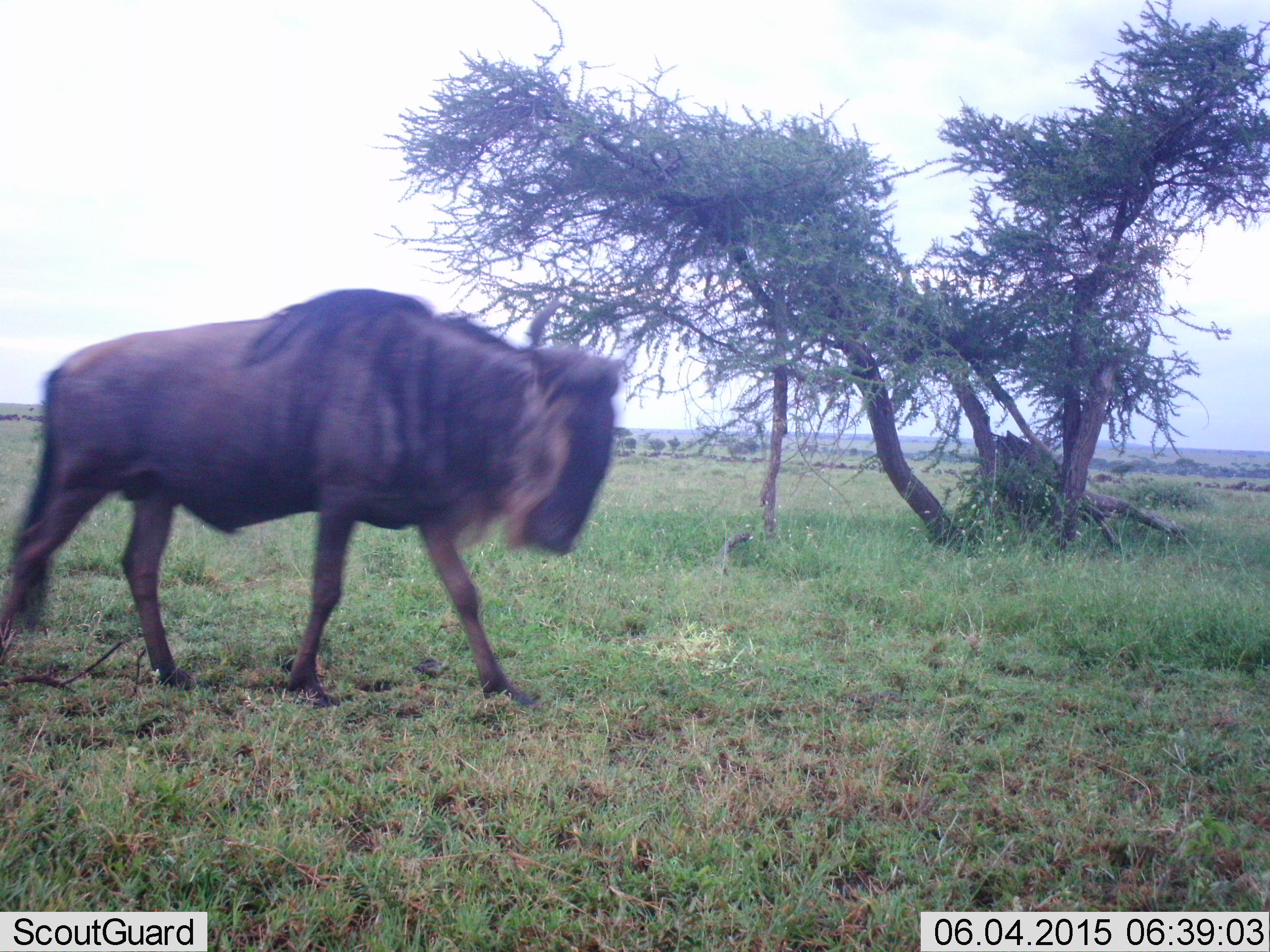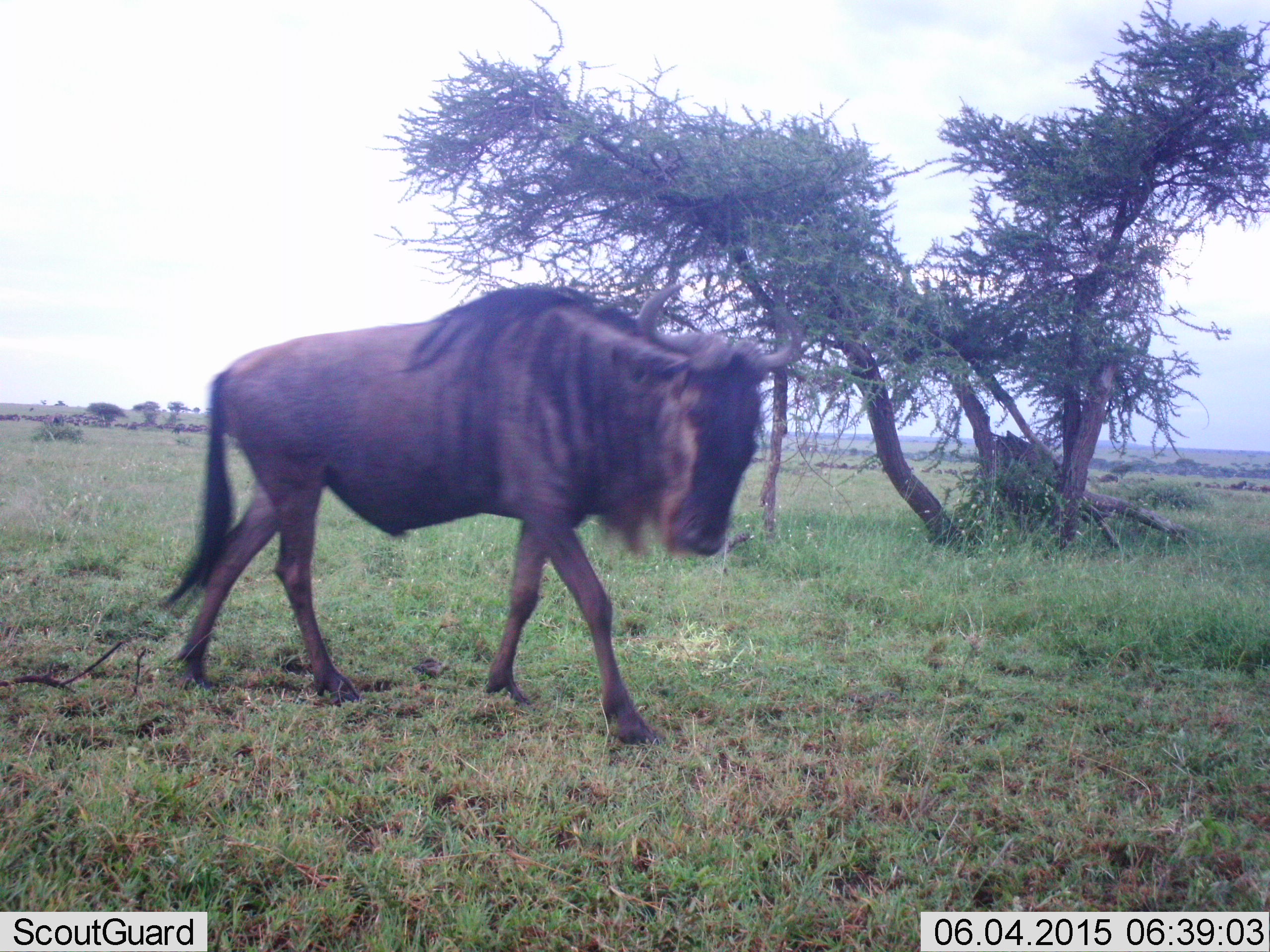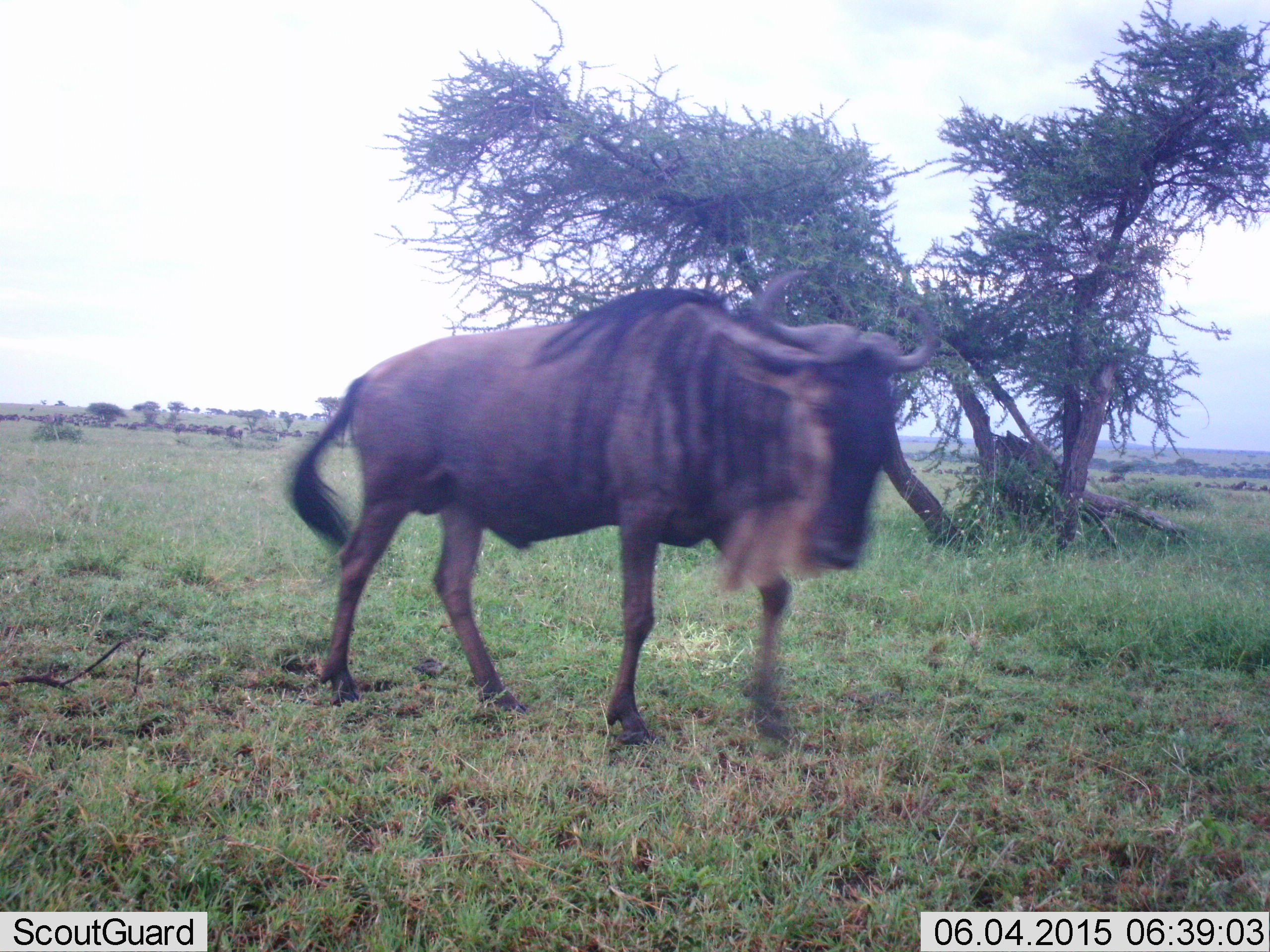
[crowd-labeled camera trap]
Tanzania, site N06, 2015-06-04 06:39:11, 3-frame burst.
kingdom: Animalia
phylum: Chordata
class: Mammalia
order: Artiodactyla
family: Bovidae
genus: Connochaetes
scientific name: Connochaetes taurinus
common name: blue wildebeest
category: wildebeest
Wildebeest (blue wildebeest) (Connochaetes taurinus), count 1. Behavior (volunteer vote fractions): standing 20%, resting 0%, moving 100%, interacting 0%. Young present (vote fraction): 0%. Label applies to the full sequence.